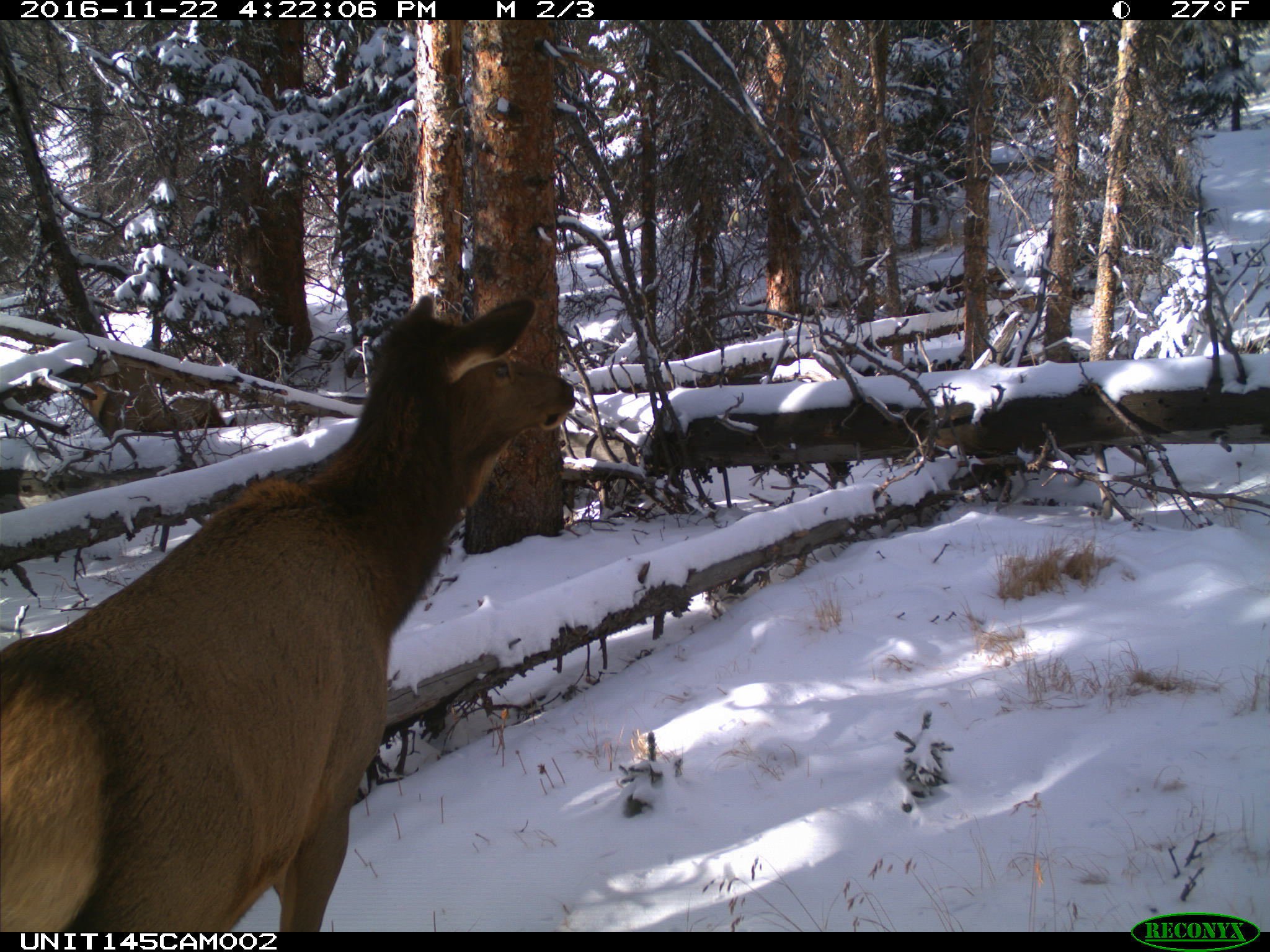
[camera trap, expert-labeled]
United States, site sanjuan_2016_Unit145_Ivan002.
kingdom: Animalia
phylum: Chordata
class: Mammalia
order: Artiodactyla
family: Cervidae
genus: Cervus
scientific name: Cervus elaphus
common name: red deer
Cervus elaphus (red deer).